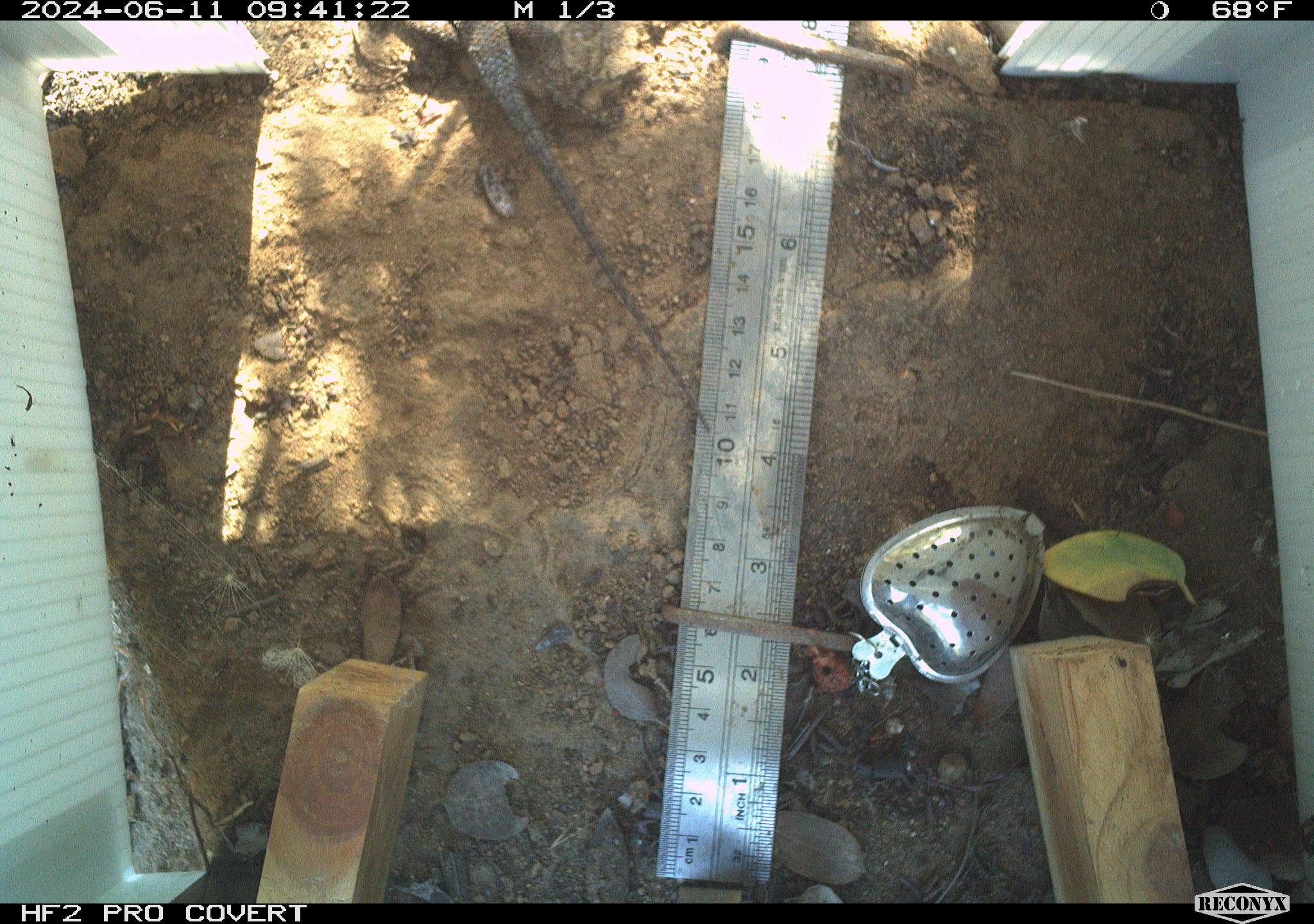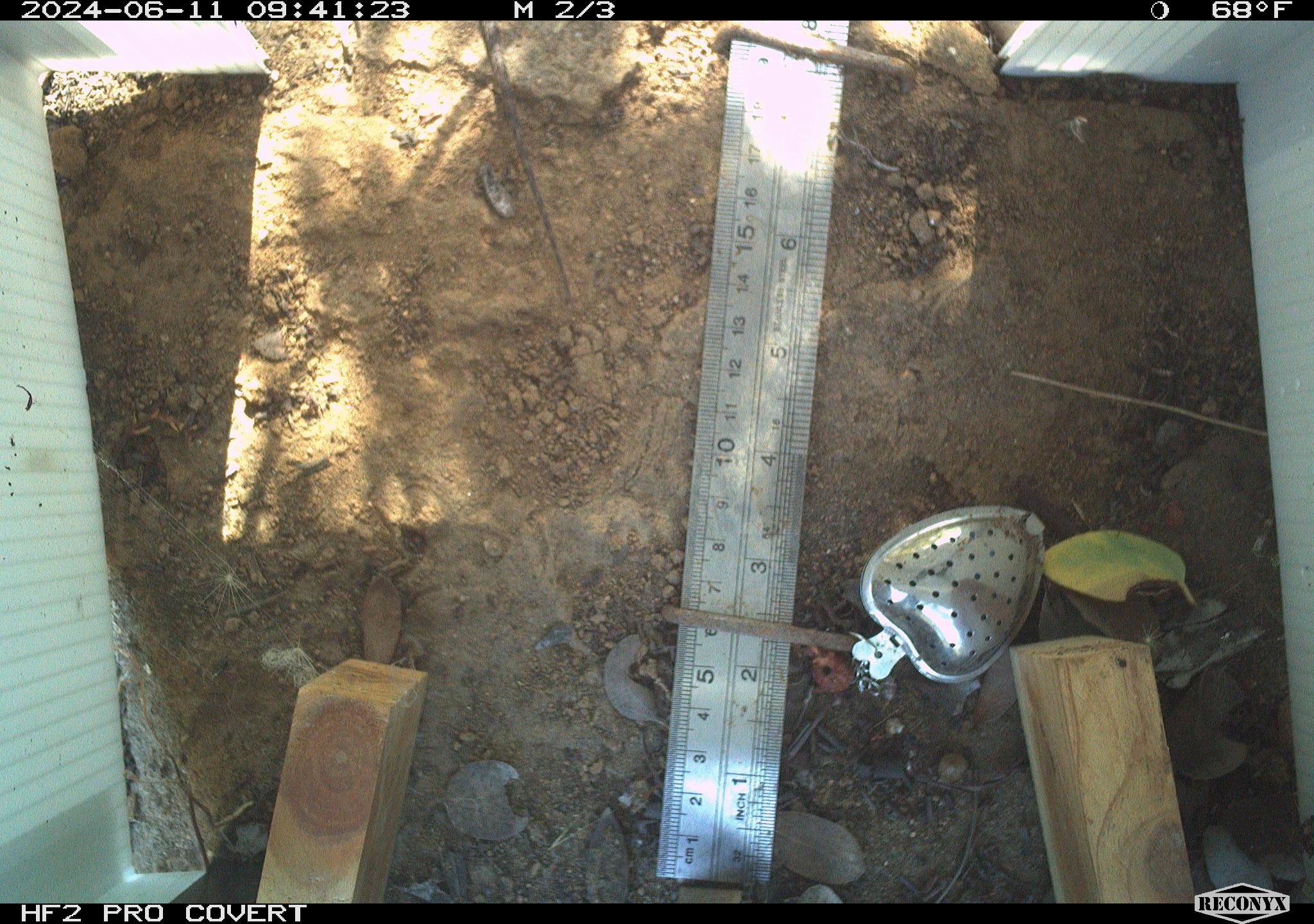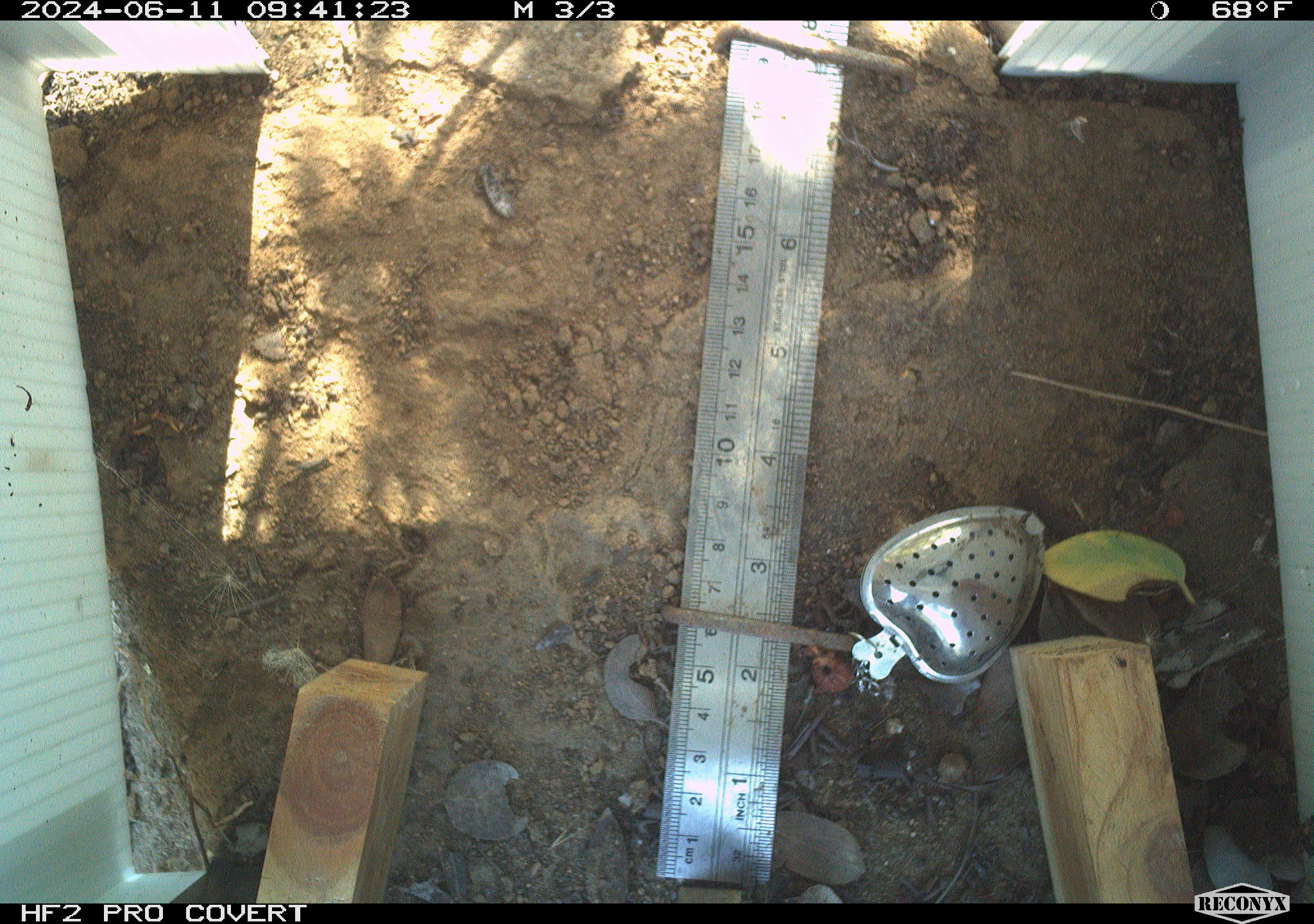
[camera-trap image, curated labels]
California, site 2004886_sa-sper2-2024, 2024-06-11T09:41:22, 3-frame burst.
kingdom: Animalia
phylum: Chordata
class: Reptilia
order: Squamata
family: Phrynosomatidae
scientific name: Phrynosomatidae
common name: phrynosomatid lizards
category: phrynosomatidae family